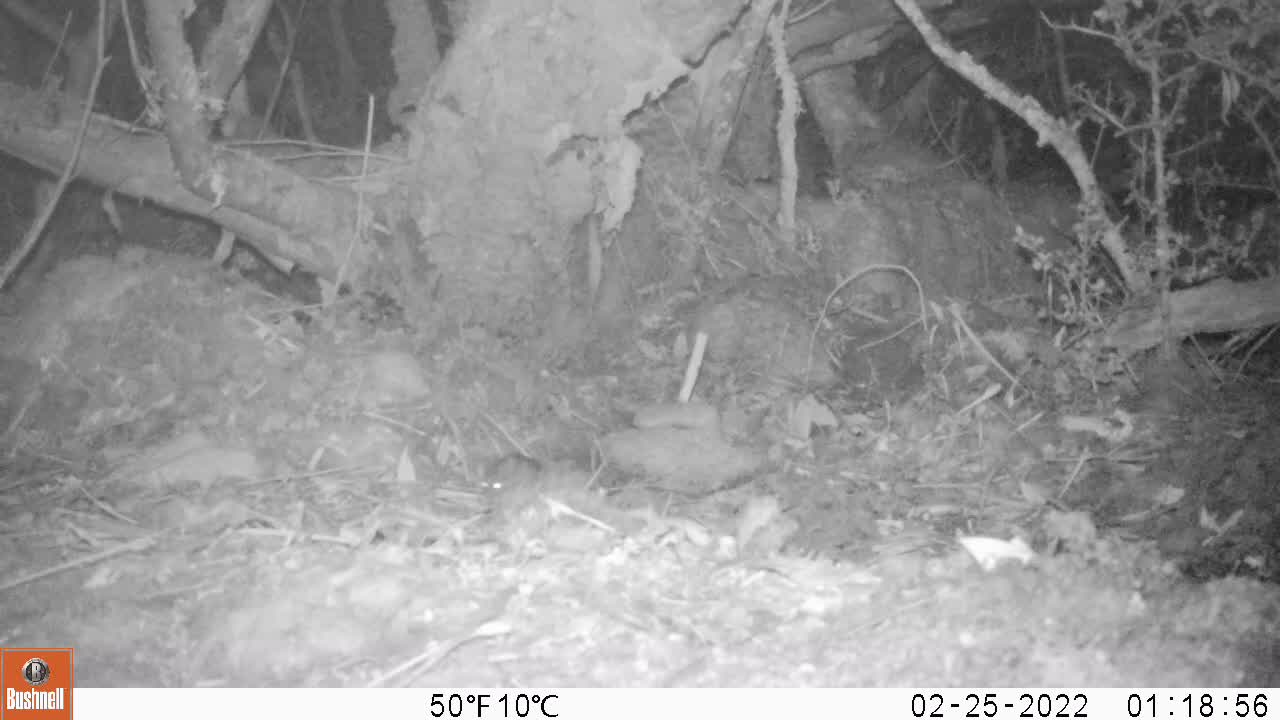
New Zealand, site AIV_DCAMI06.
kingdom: Animalia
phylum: Chordata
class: Mammalia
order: Rodentia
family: Muridae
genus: Mus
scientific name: Mus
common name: mouse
Mouse (Mus).